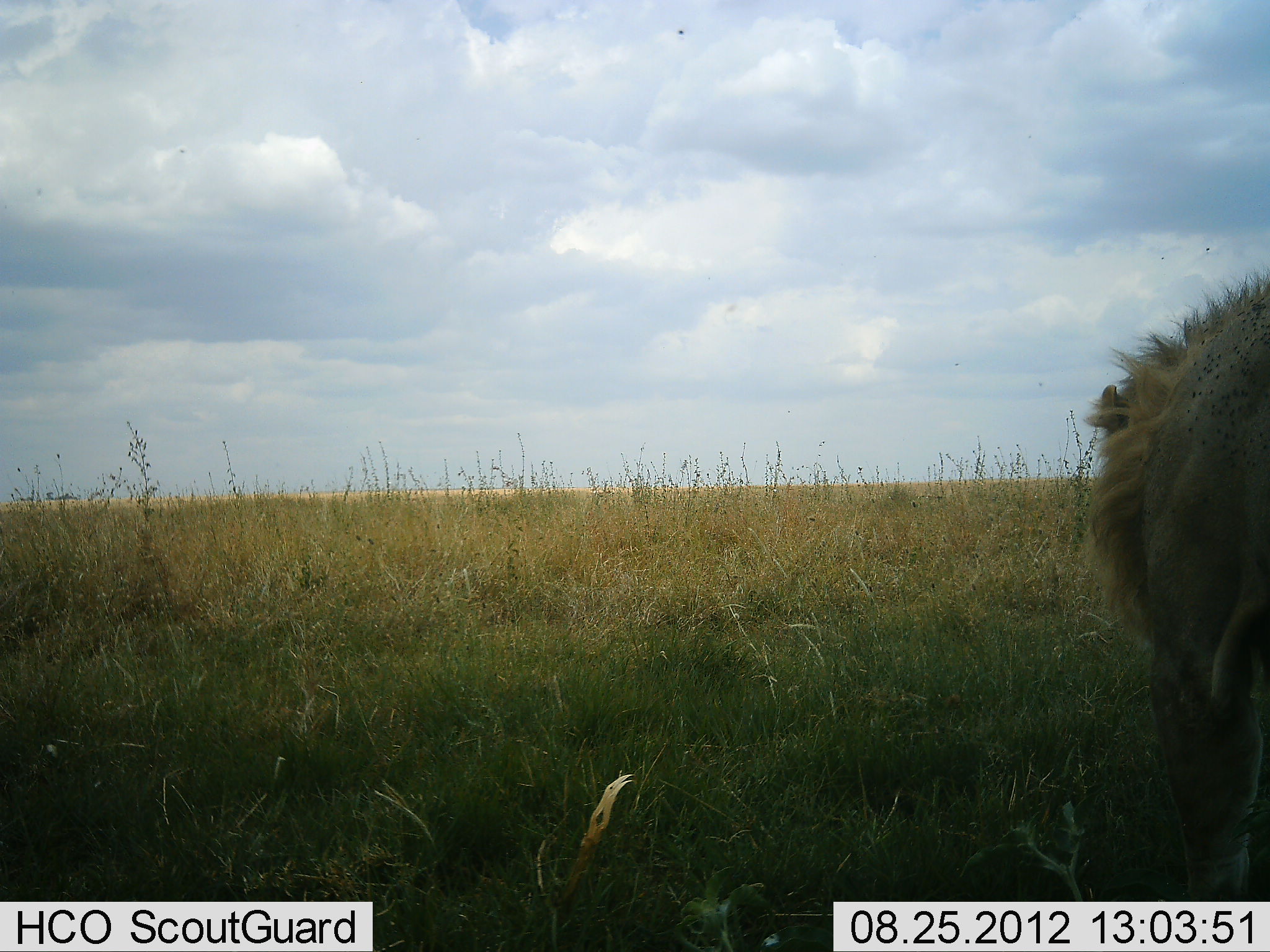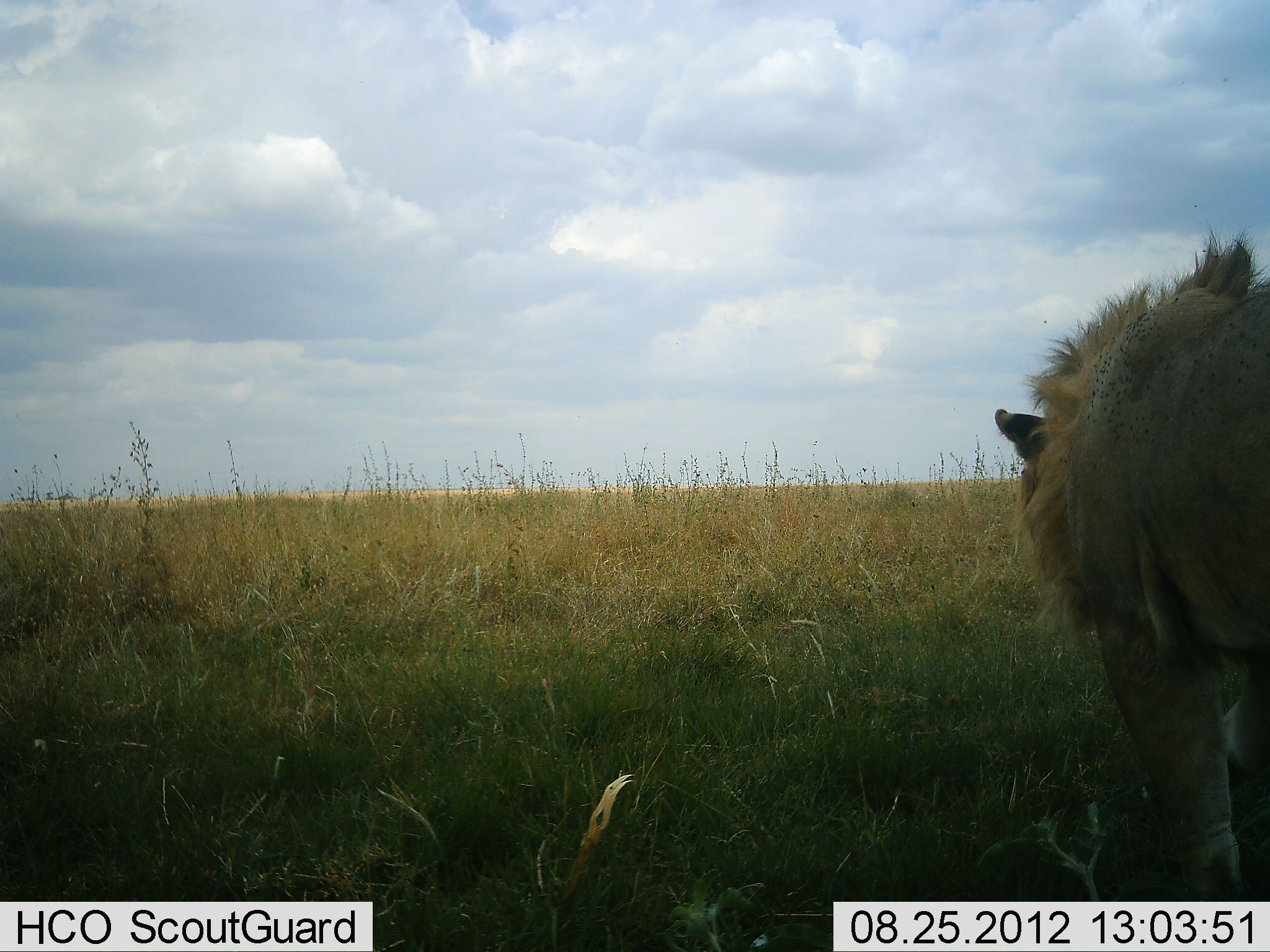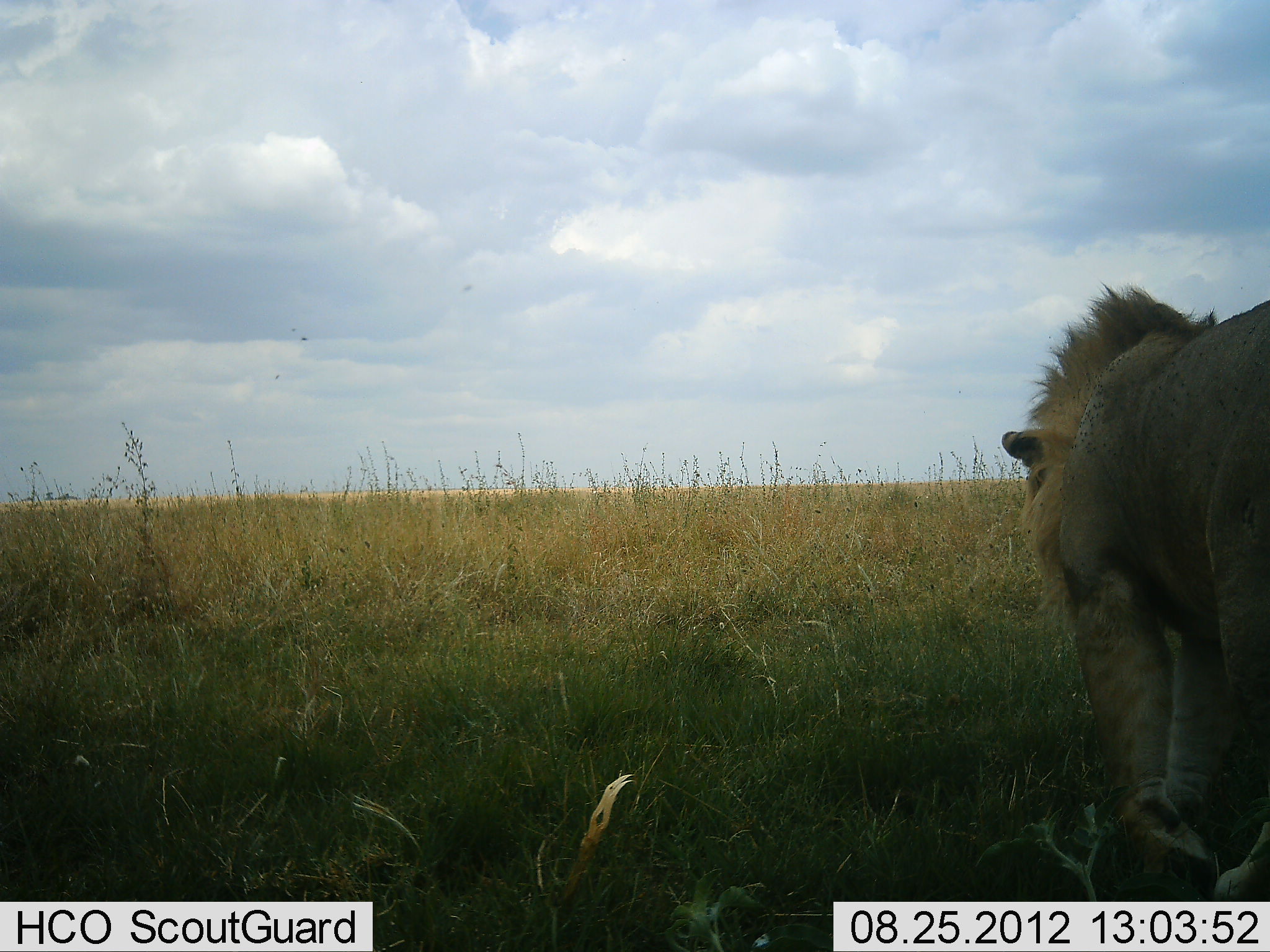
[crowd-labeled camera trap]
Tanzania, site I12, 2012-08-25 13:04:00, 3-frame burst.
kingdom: Animalia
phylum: Chordata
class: Mammalia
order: Carnivora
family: Felidae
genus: Panthera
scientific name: Panthera leo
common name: lion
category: lionmale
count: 1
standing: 10%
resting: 0%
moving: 100%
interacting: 0%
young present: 0%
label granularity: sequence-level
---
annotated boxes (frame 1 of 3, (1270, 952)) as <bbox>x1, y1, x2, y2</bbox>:
animal: <bbox>1086, 261, 1270, 902</bbox>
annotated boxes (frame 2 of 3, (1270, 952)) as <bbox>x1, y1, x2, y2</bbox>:
animal: <bbox>992, 219, 1270, 900</bbox>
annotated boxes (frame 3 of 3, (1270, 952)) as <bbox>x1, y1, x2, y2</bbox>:
animal: <bbox>1001, 280, 1270, 901</bbox>; <bbox>460, 283, 475, 293</bbox>